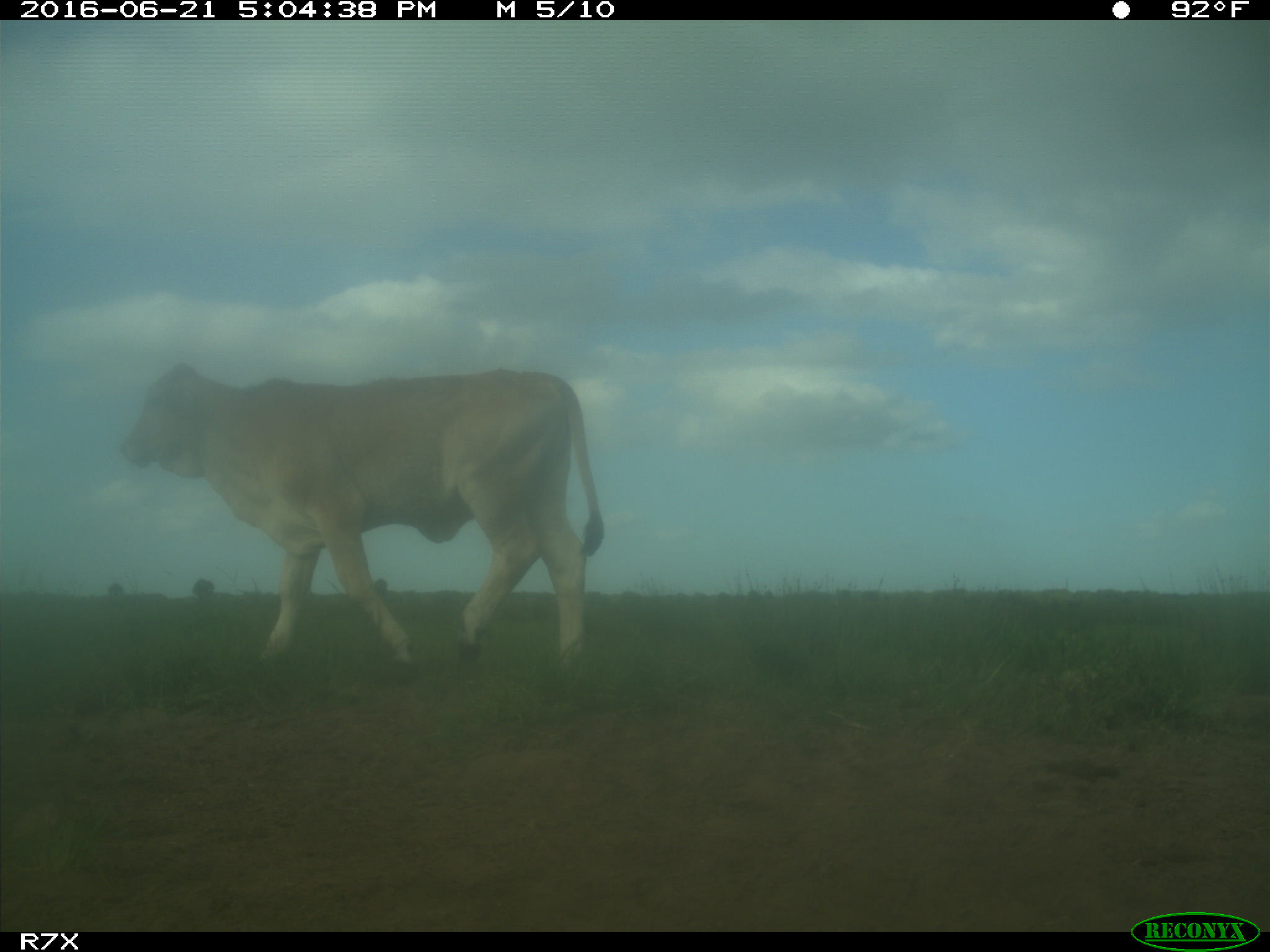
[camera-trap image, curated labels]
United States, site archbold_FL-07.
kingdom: Animalia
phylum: Chordata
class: Mammalia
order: Artiodactyla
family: Bovidae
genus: Bos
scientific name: Bos taurus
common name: domestic cow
Bos taurus (domestic cow).